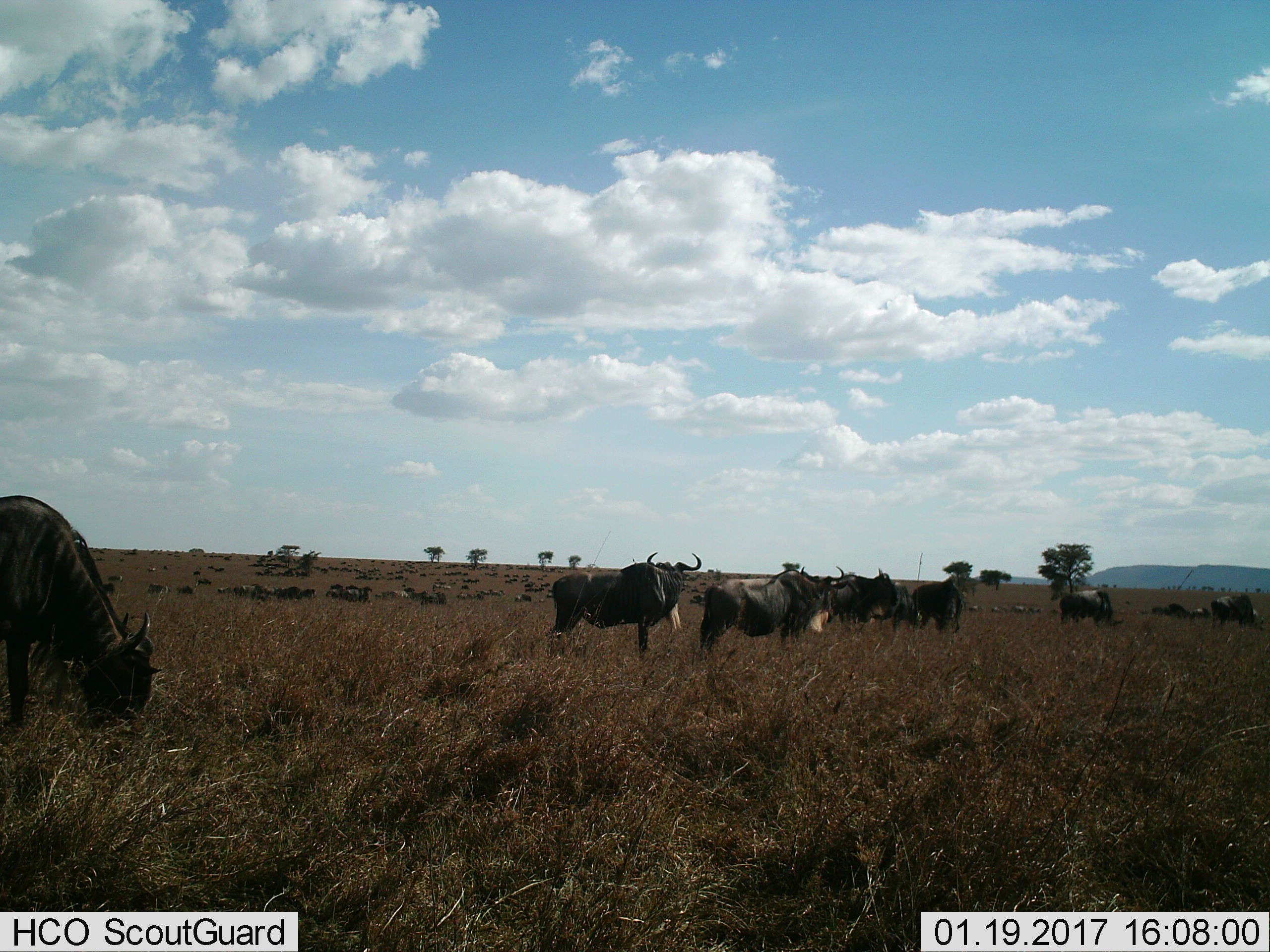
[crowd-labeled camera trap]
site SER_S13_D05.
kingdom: Animalia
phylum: Chordata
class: Mammalia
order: Artiodactyla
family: Bovidae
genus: Connochaetes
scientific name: Connochaetes taurinus taurinus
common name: blue wildebeest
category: wildebeestblue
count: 11-50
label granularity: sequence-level